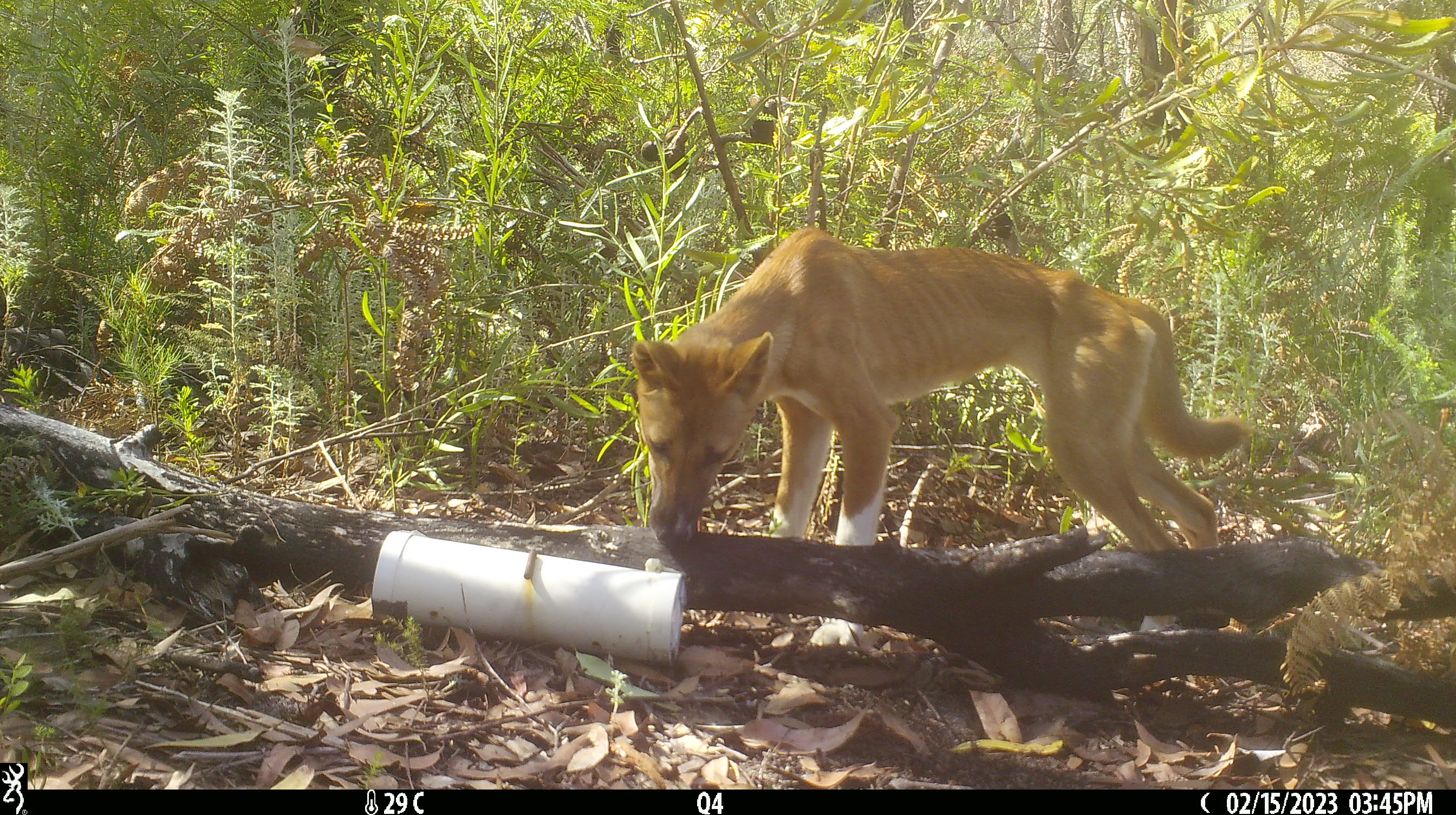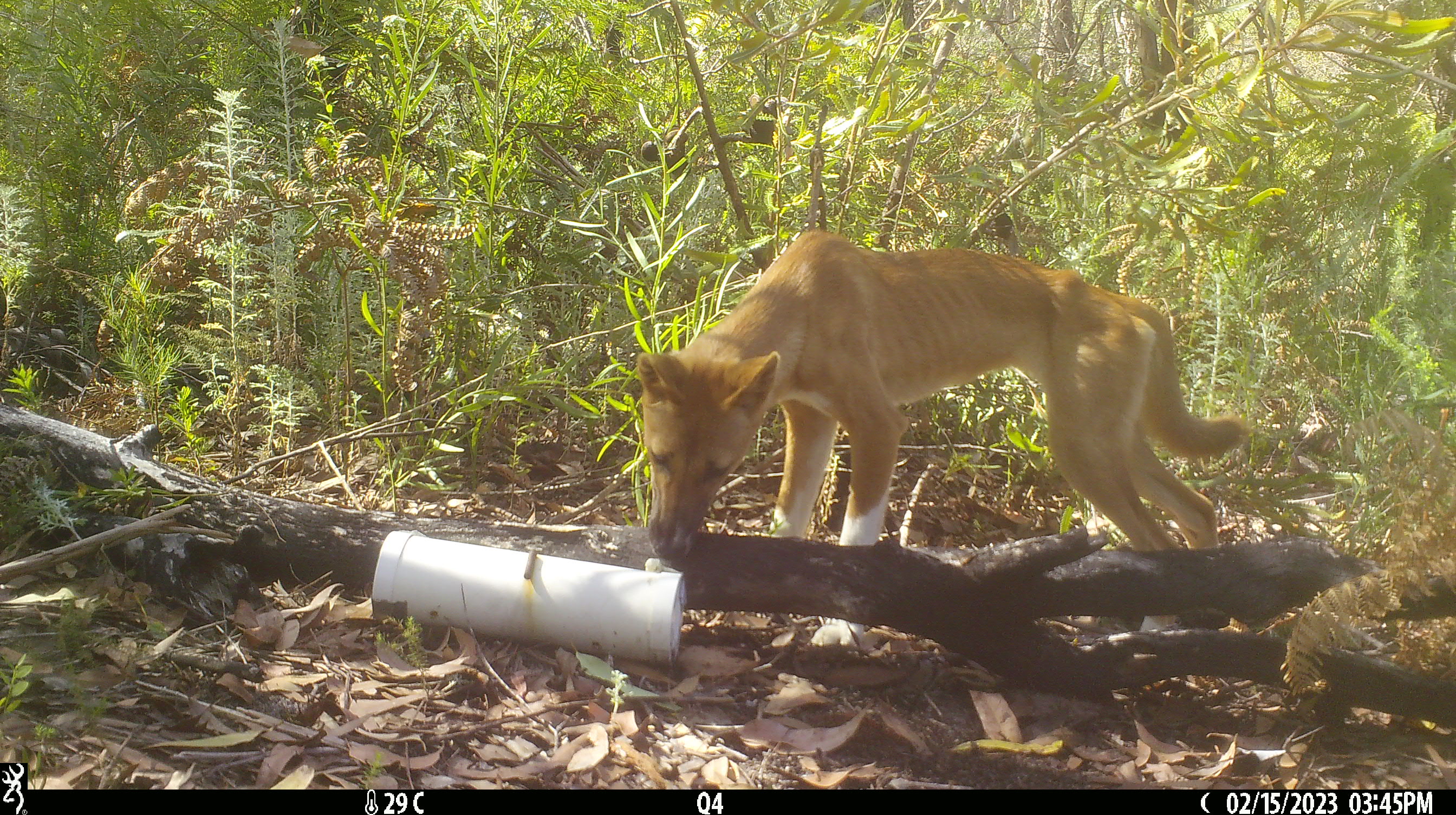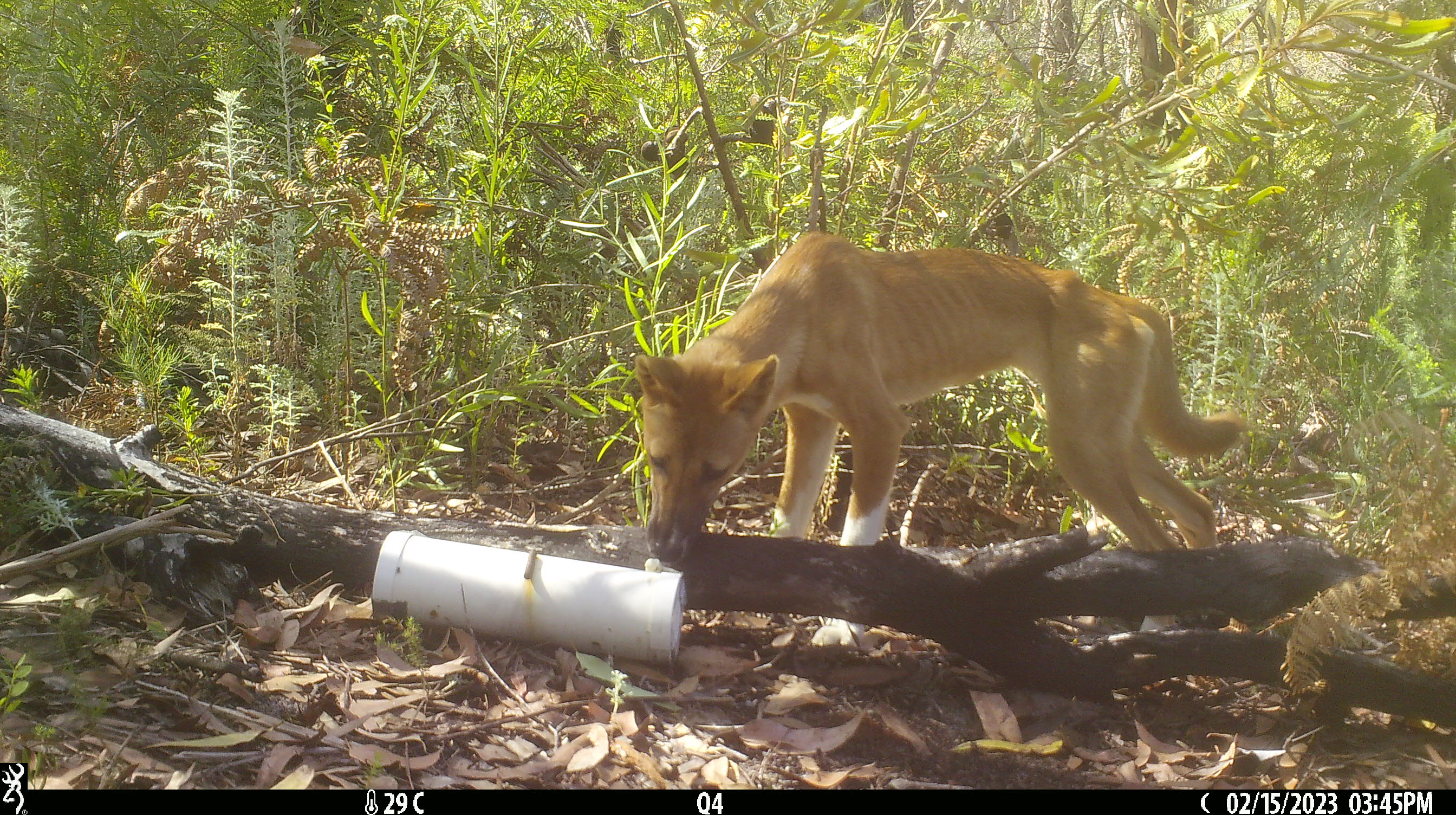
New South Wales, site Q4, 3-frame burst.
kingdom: Animalia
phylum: Chordata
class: Mammalia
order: Carnivora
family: Canidae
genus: Canis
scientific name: Canis familiaris dingo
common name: dingo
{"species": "dingo (Canis familiaris dingo)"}